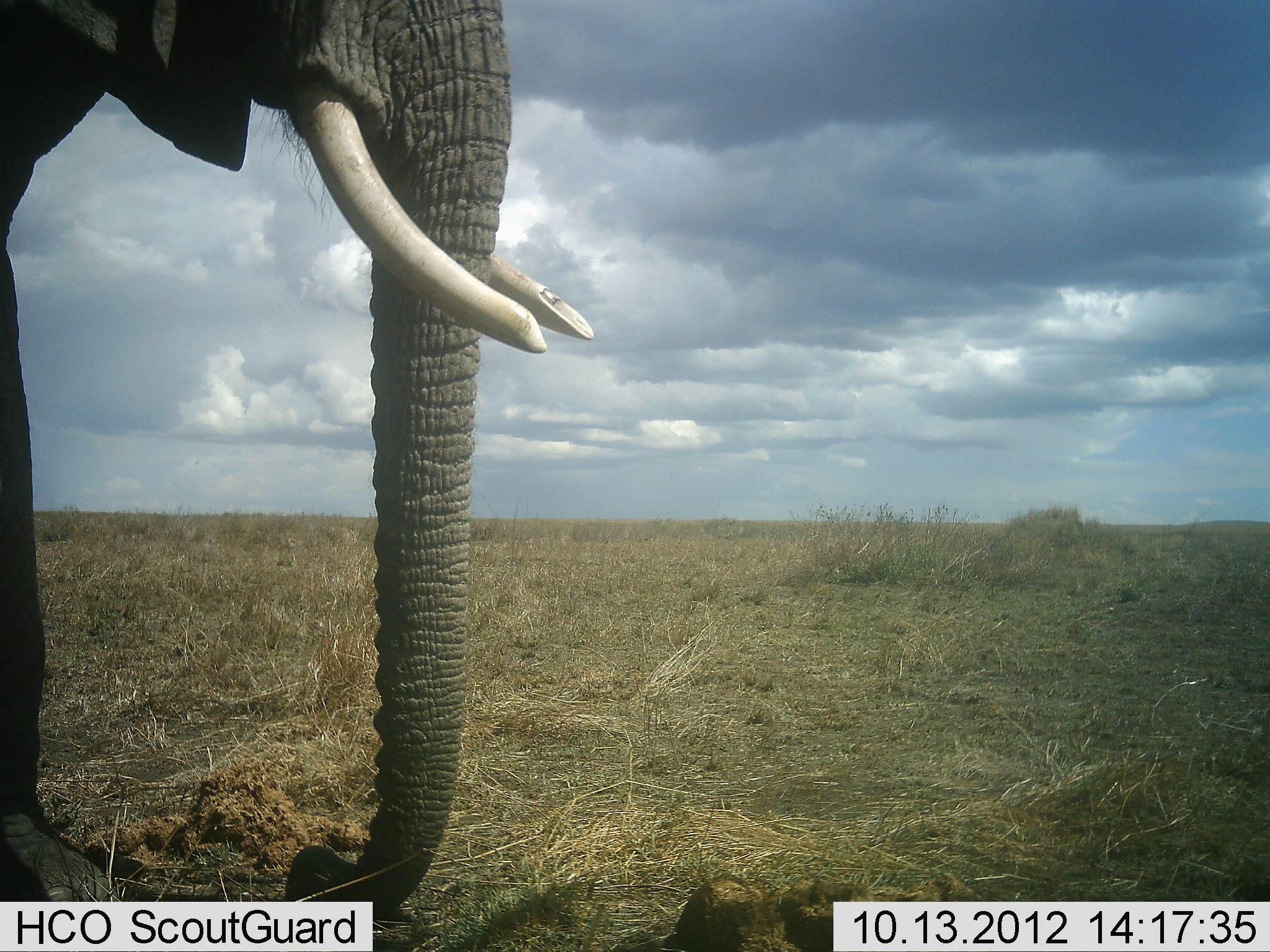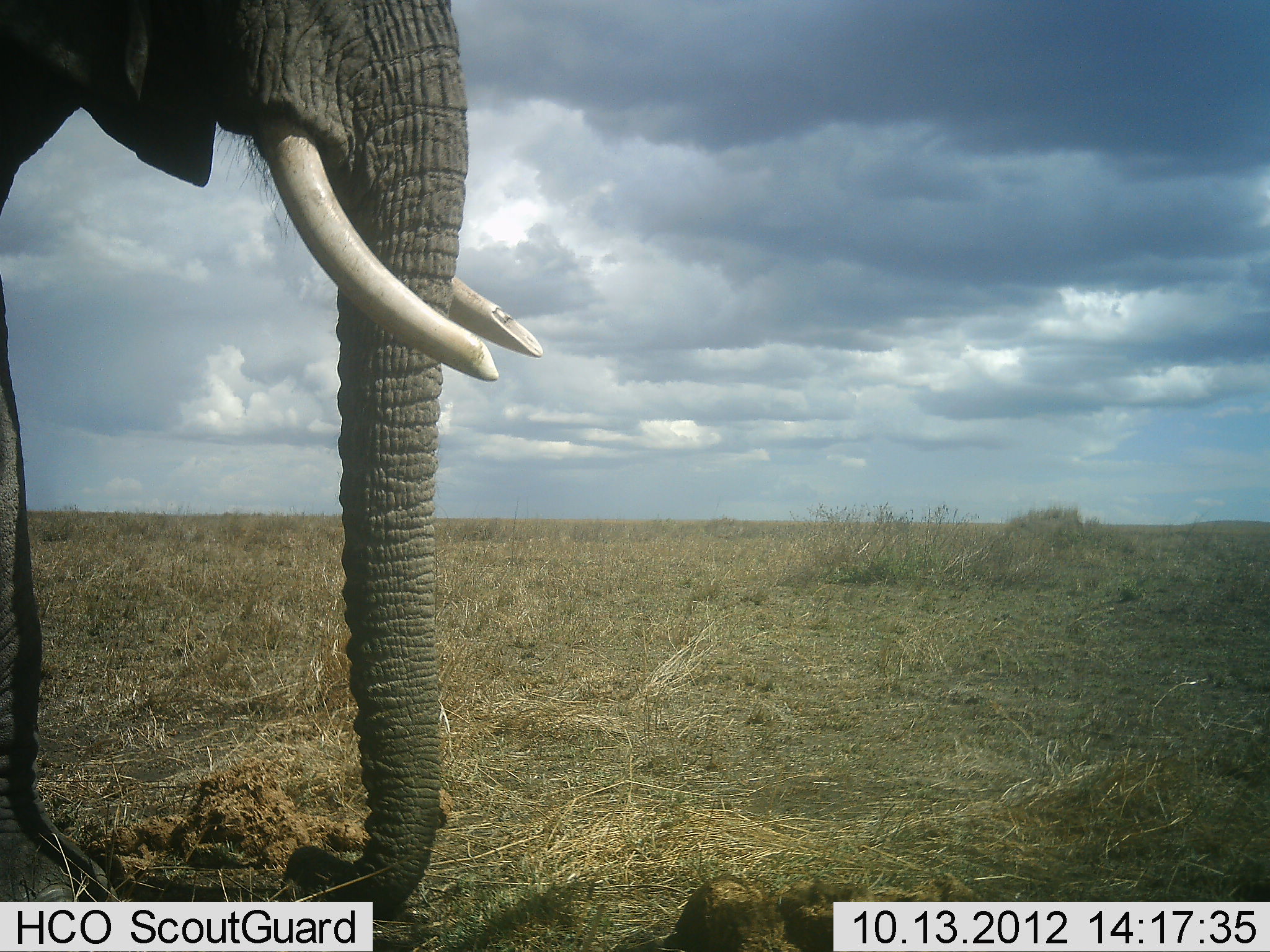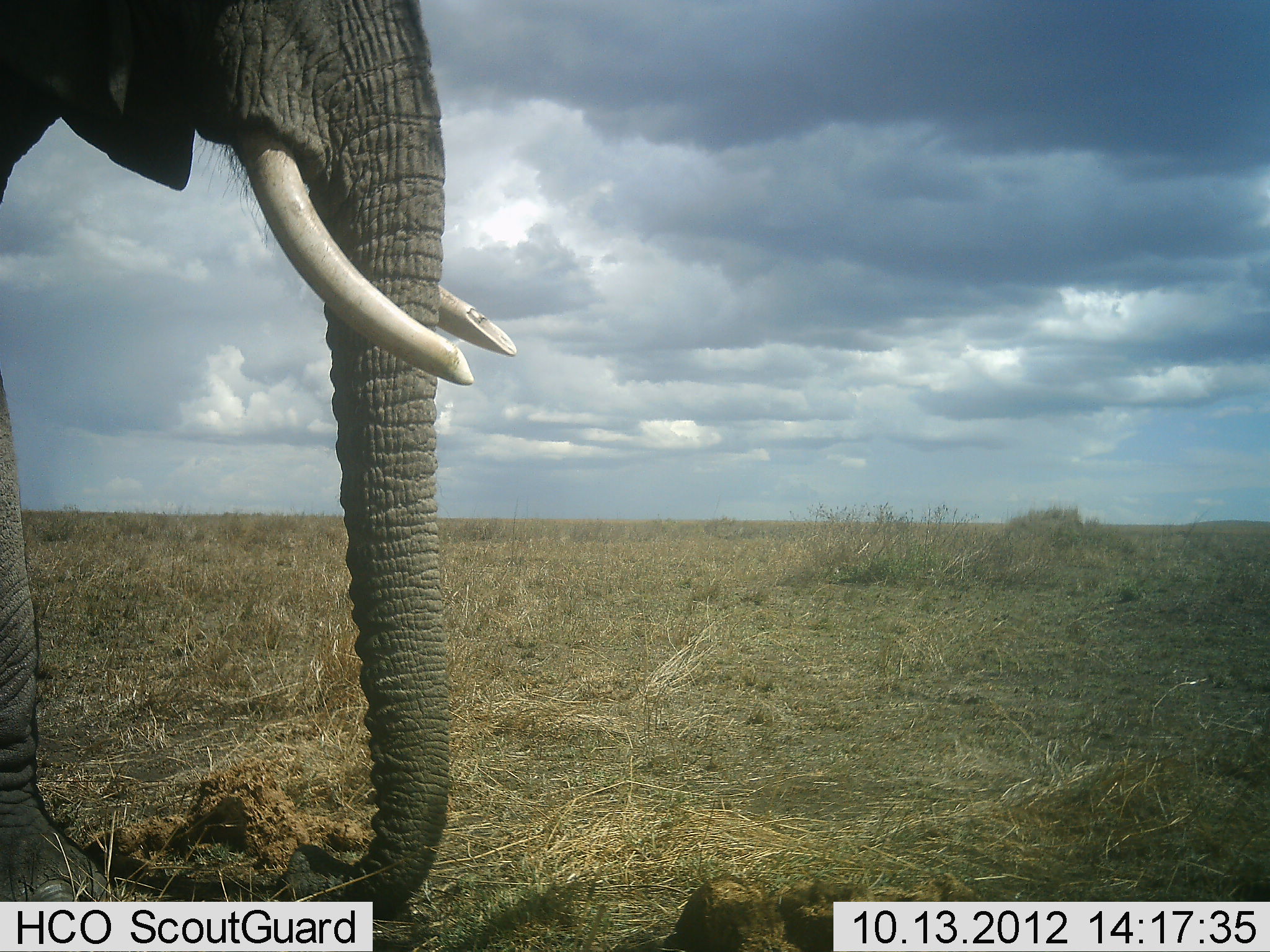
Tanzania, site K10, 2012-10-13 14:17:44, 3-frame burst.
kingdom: Animalia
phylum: Chordata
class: Mammalia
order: Proboscidea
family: Elephantidae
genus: Loxodonta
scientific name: Loxodonta africana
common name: african bush elephant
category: elephant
Elephant (african bush elephant) (Loxodonta africana), count 1. Behavior (volunteer vote fractions): standing 90%, resting 0%, moving 10%, interacting 0%. Young present (vote fraction): 0%. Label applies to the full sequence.